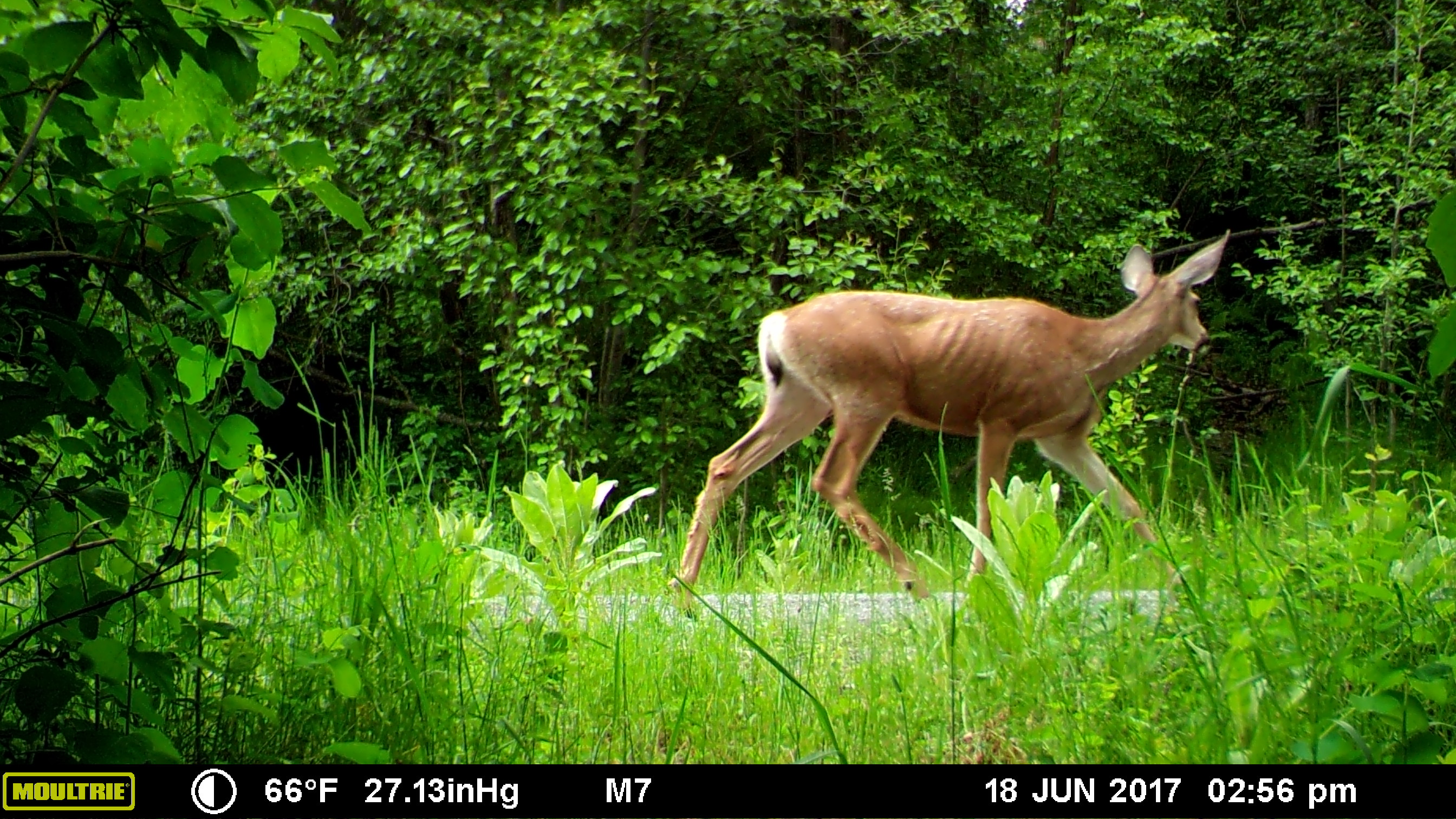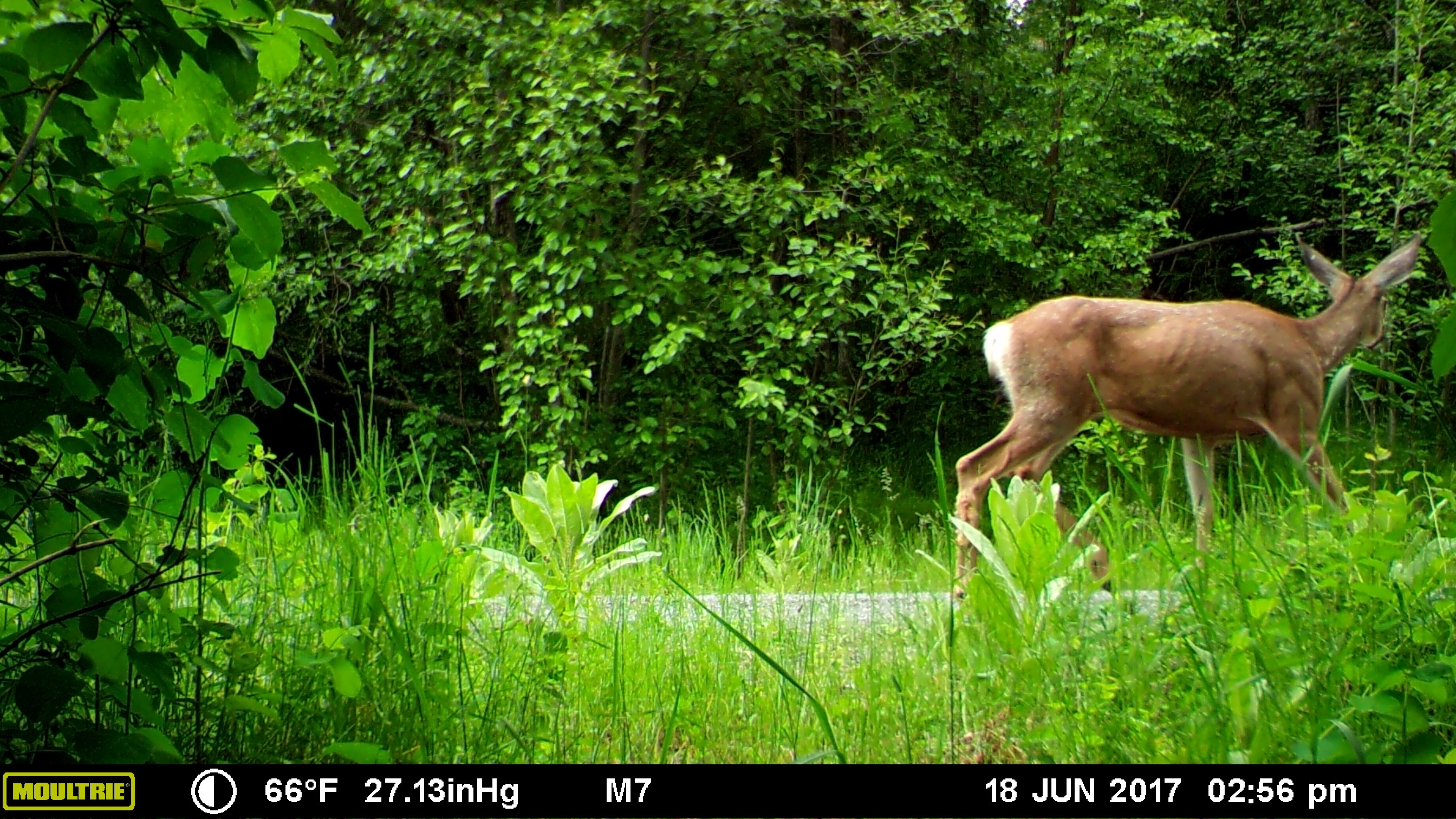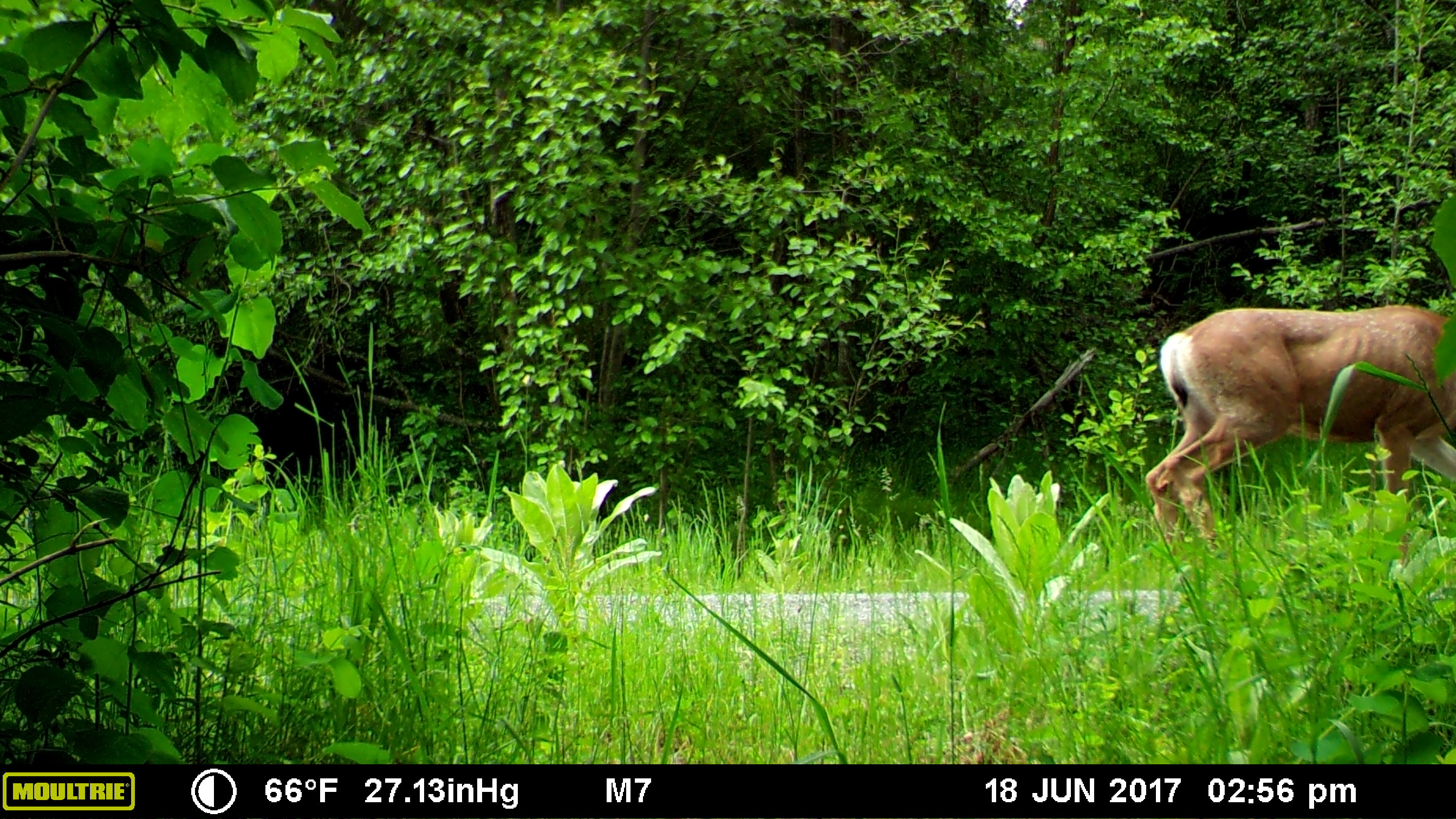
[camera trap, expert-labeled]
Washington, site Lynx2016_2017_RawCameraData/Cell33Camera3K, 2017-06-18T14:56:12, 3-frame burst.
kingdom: Animalia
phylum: Chordata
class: Mammalia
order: Artiodactyla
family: Cervidae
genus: Odocoileus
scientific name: Odocoileus hemionus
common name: mule deer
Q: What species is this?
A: Odocoileus hemionus (mule deer).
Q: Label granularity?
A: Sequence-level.